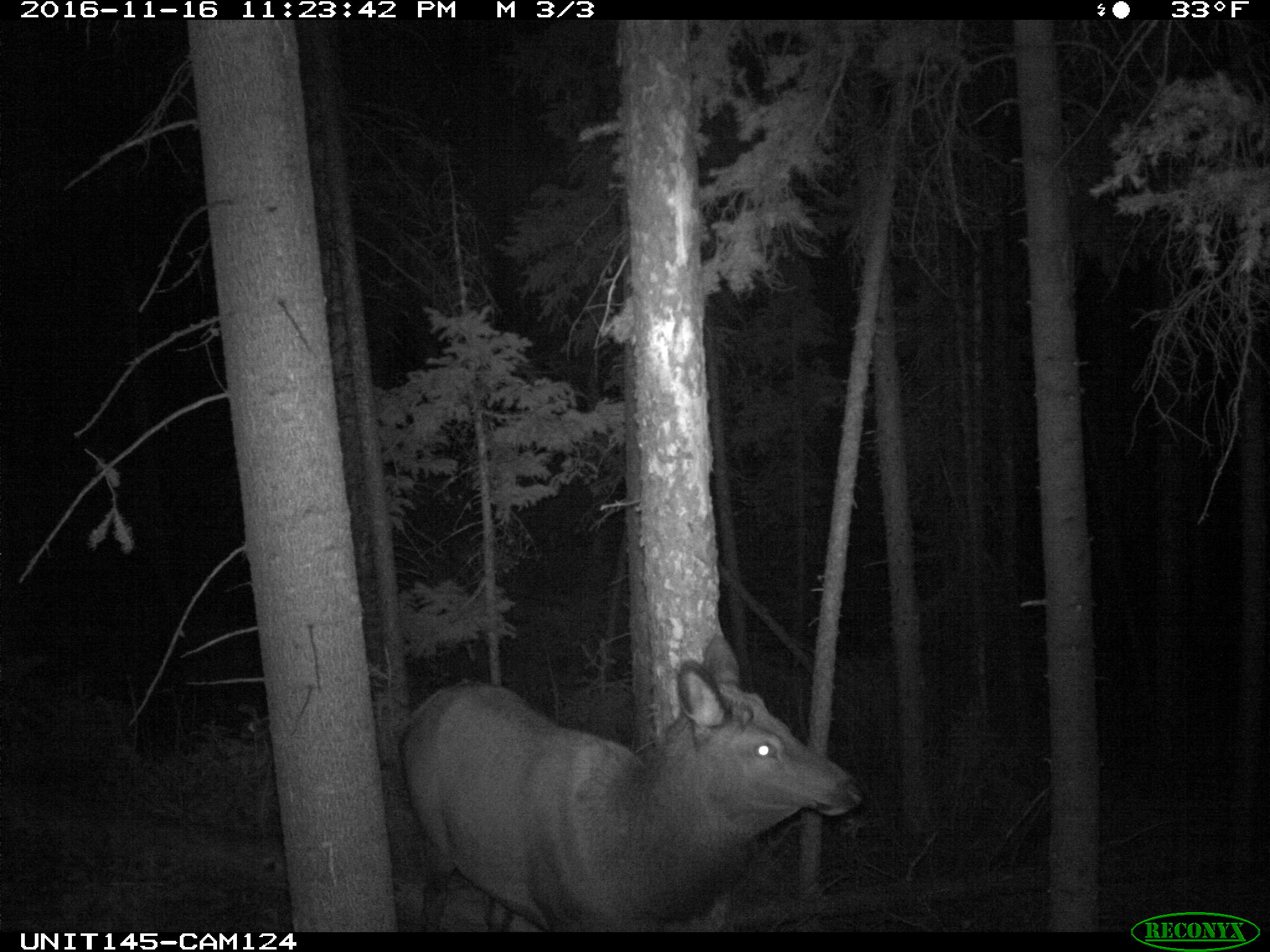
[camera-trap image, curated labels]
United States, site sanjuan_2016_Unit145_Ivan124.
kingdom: Animalia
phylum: Chordata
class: Mammalia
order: Artiodactyla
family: Cervidae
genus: Cervus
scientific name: Cervus elaphus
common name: red deer